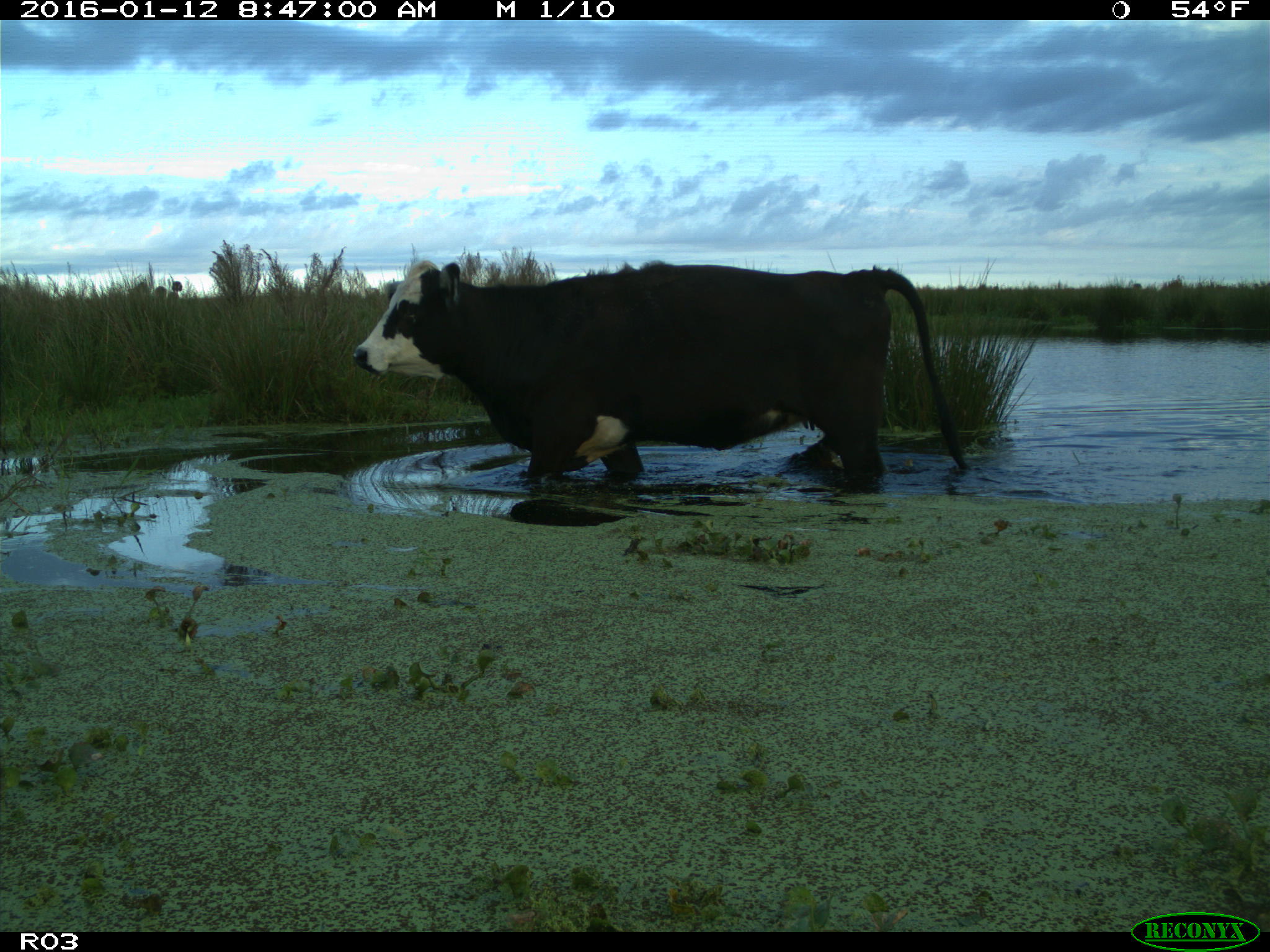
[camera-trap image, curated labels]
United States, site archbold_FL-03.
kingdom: Animalia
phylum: Chordata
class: Mammalia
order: Artiodactyla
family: Bovidae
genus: Bos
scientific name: Bos taurus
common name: domestic cow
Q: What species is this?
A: Bos taurus (domestic cow).